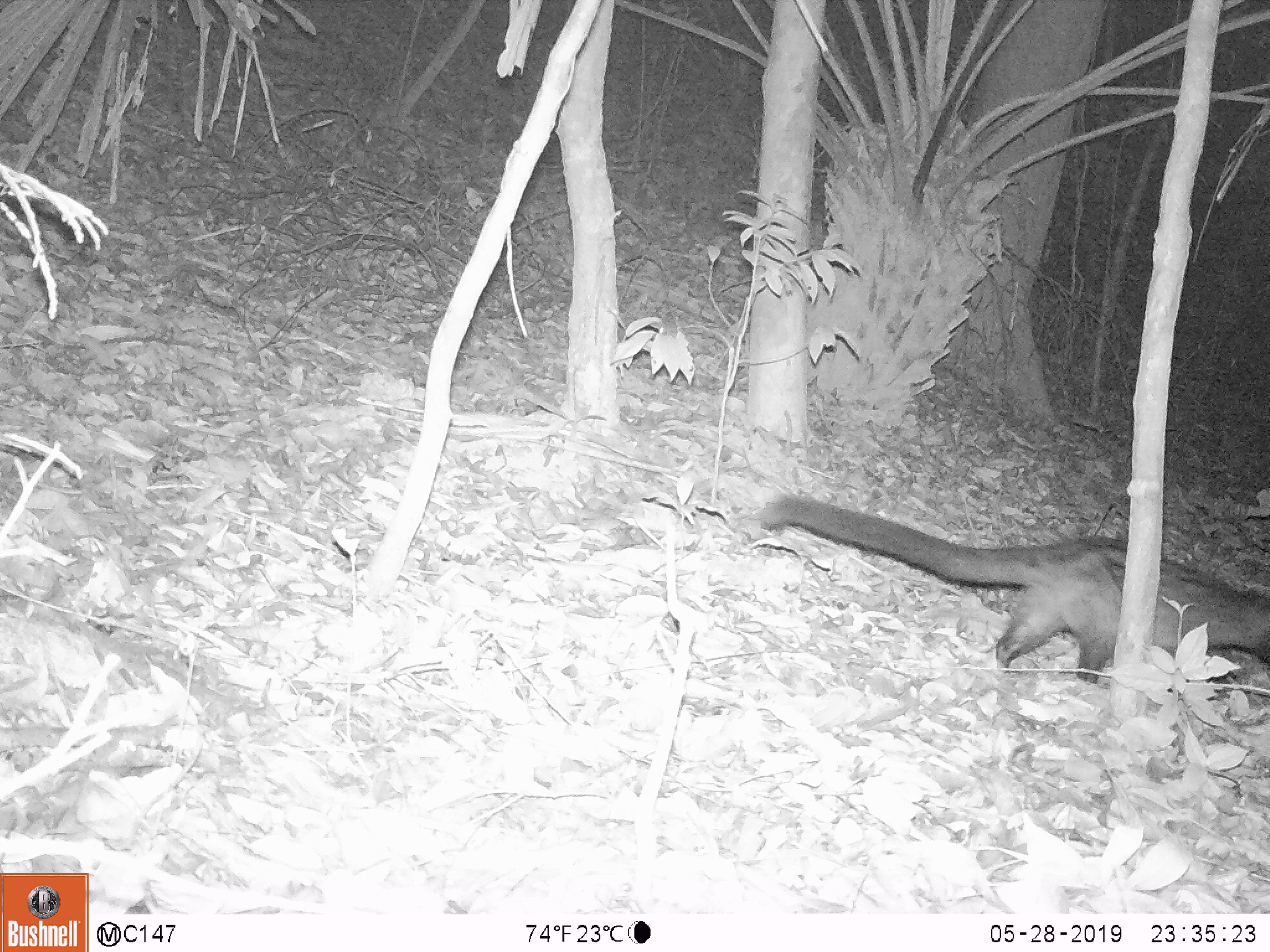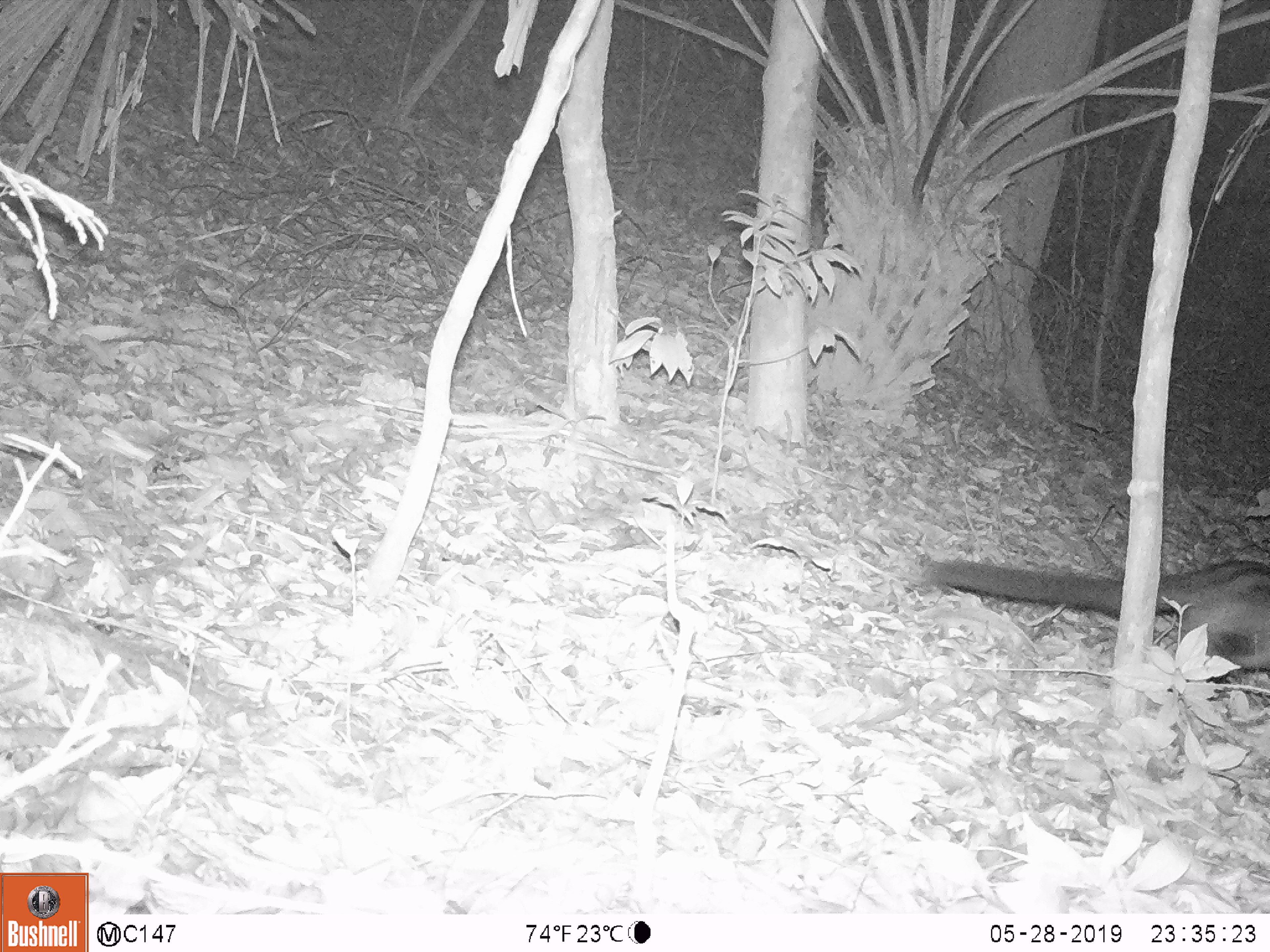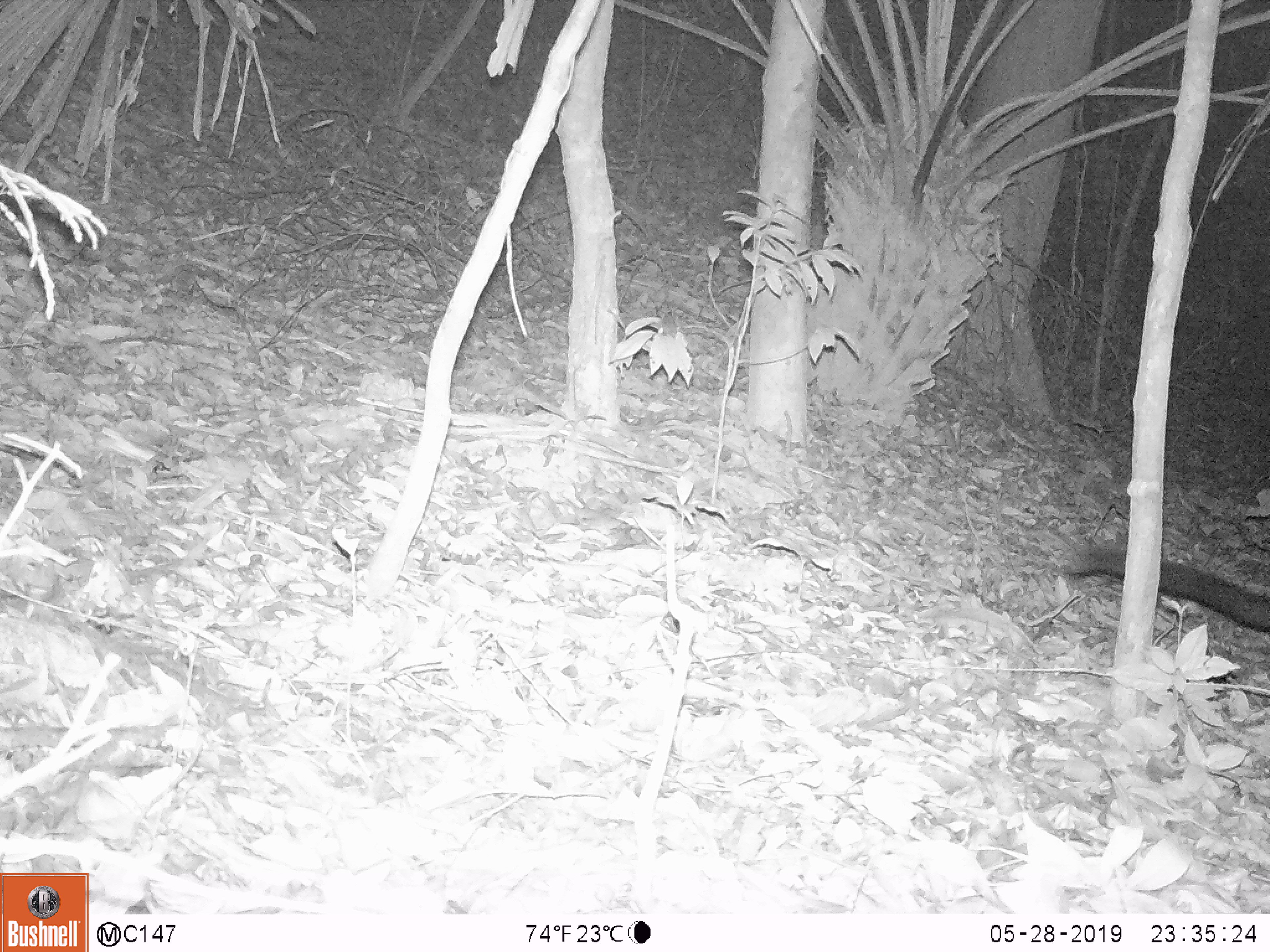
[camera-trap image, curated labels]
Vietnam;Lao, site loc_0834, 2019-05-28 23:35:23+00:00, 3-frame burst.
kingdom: Animalia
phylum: Chordata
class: Mammalia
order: Carnivora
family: Viverridae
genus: Paradoxurus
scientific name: Paradoxurus hermaphroditus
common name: common palm civet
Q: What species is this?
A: Common palm civet (Paradoxurus hermaphroditus).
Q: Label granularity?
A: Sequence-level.